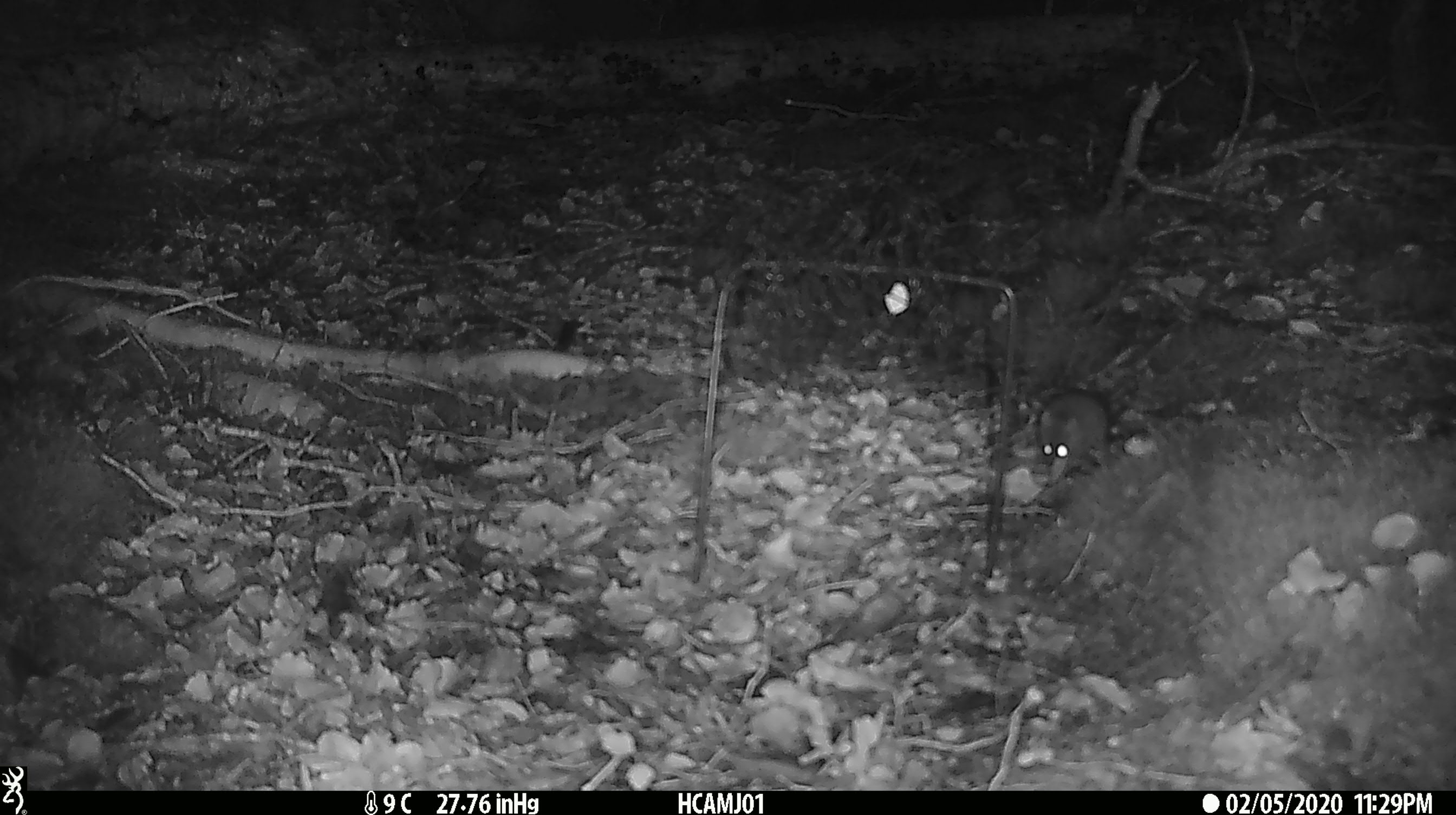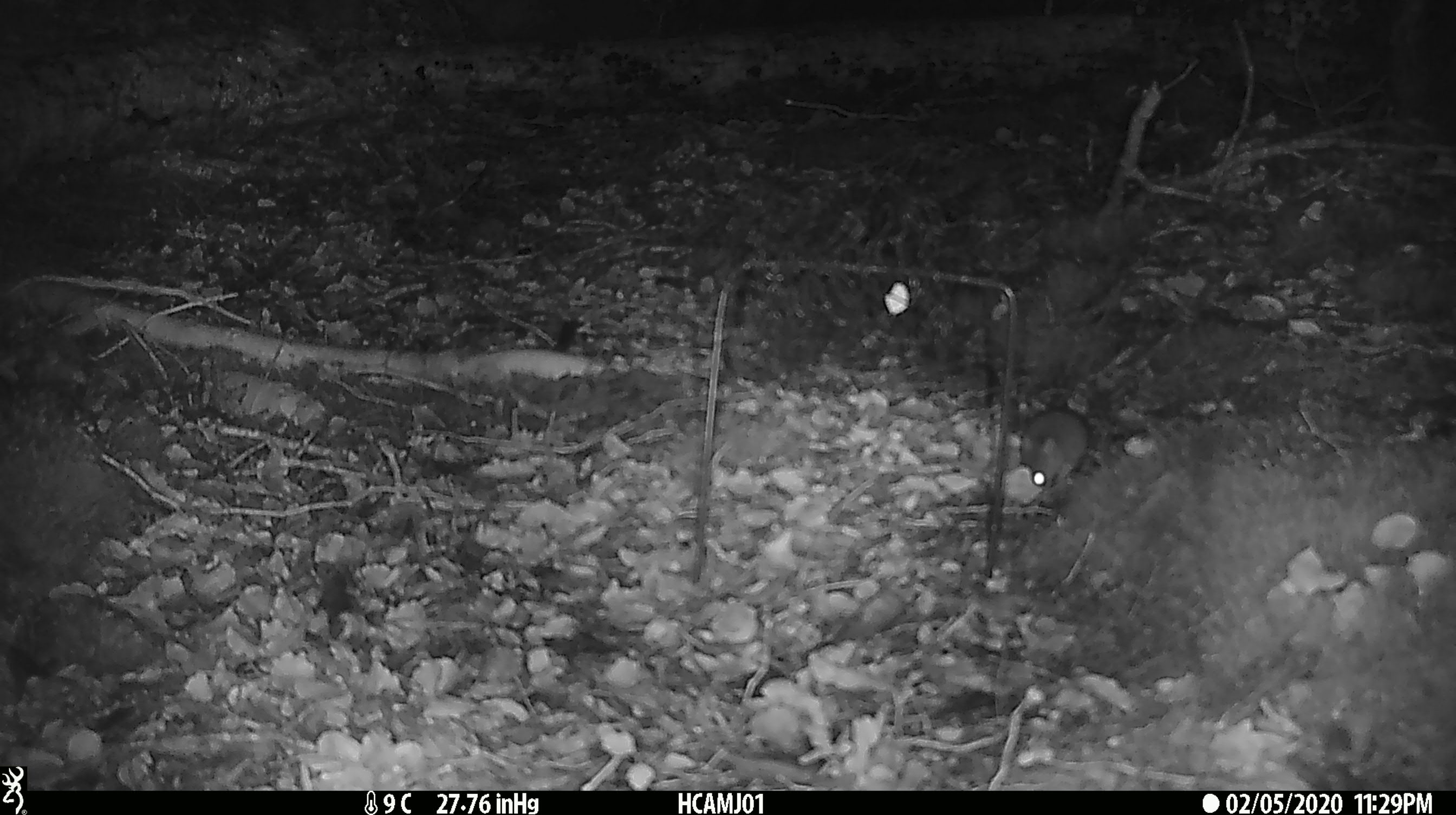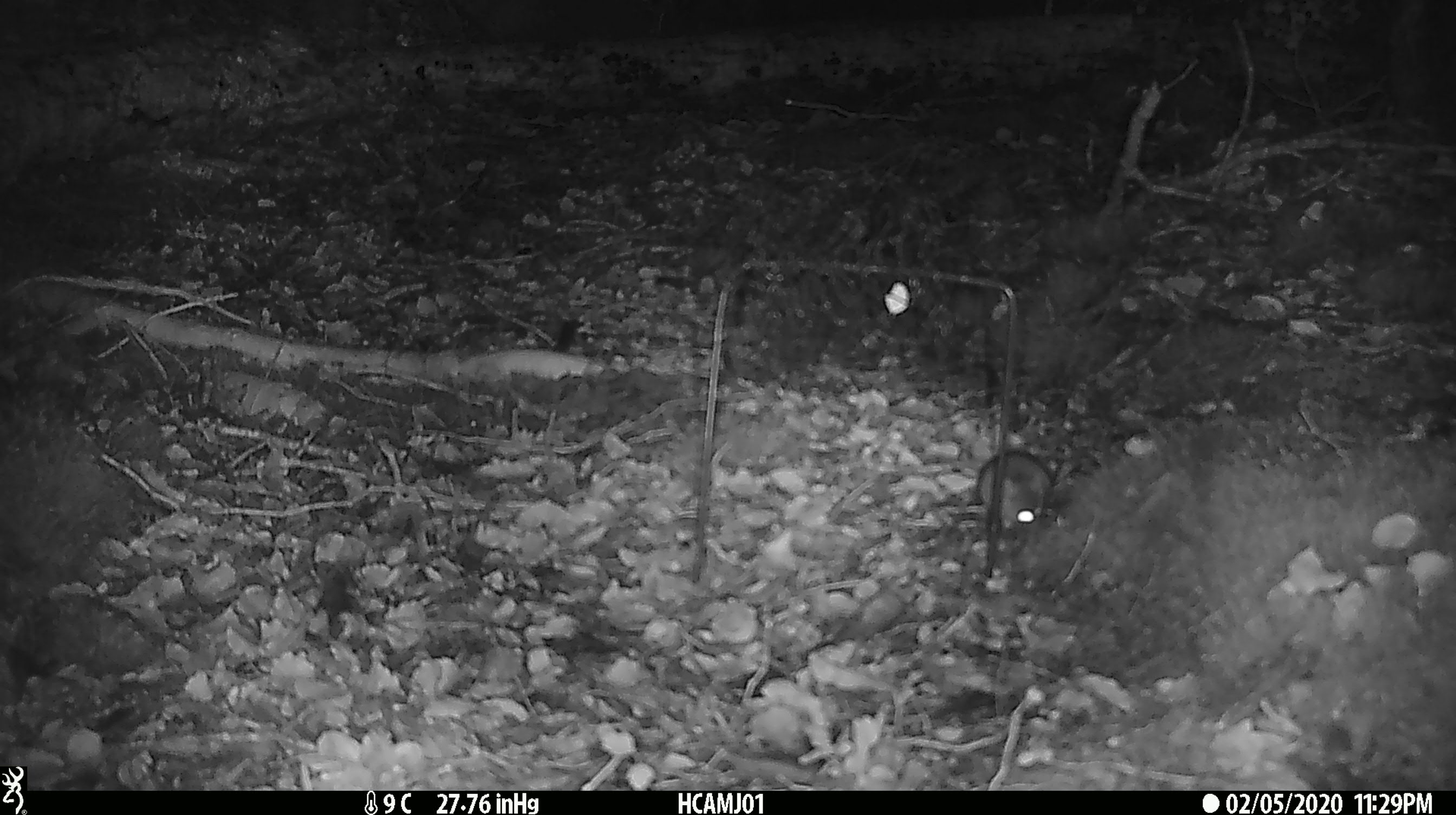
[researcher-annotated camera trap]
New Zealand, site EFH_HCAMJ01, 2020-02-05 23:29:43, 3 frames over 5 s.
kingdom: Animalia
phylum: Chordata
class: Mammalia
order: Rodentia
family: Muridae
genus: Mus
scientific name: Mus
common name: mouse